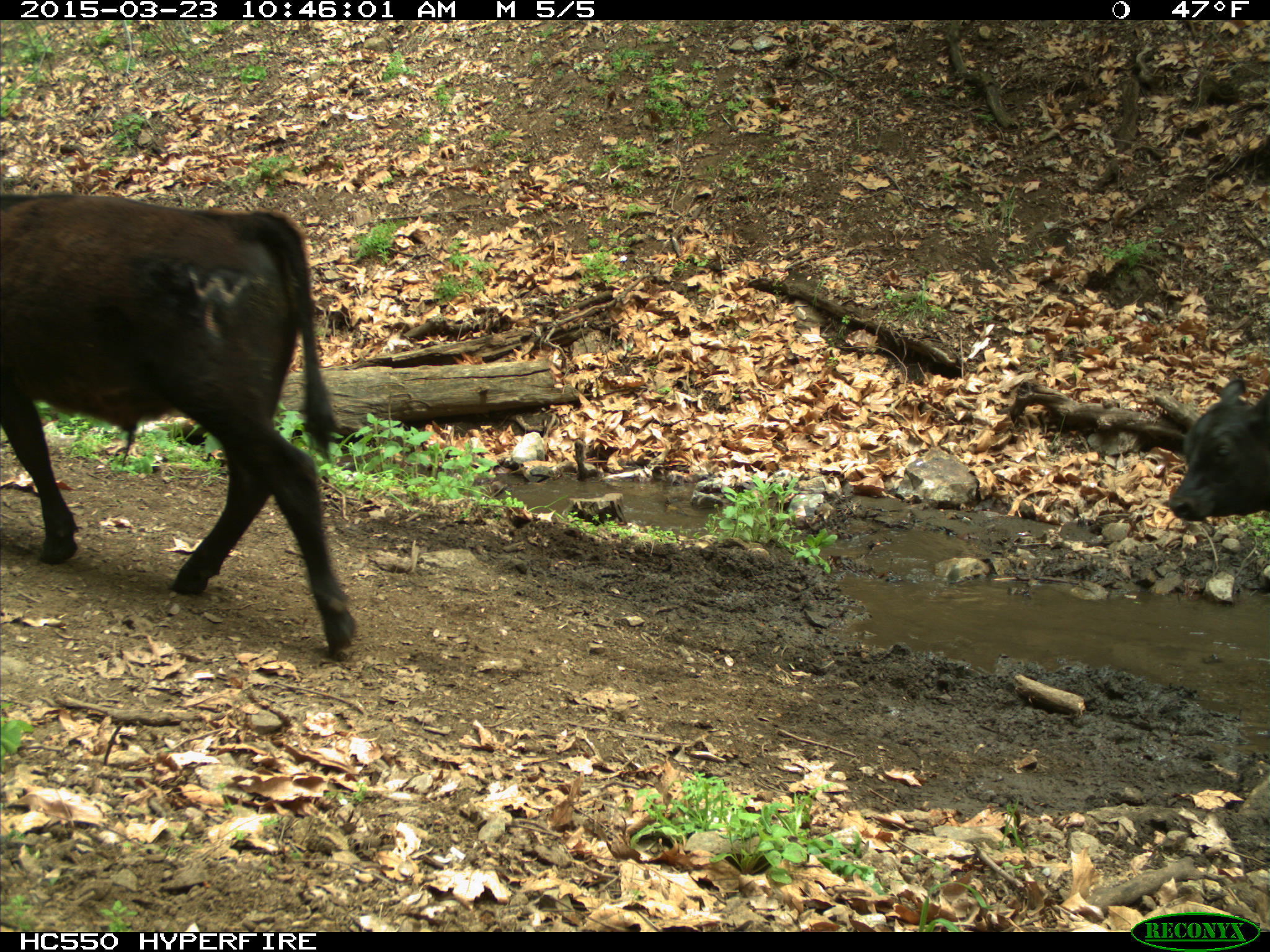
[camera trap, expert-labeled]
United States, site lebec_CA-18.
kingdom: Animalia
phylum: Chordata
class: Mammalia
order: Artiodactyla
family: Bovidae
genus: Bos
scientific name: Bos taurus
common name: domestic cow